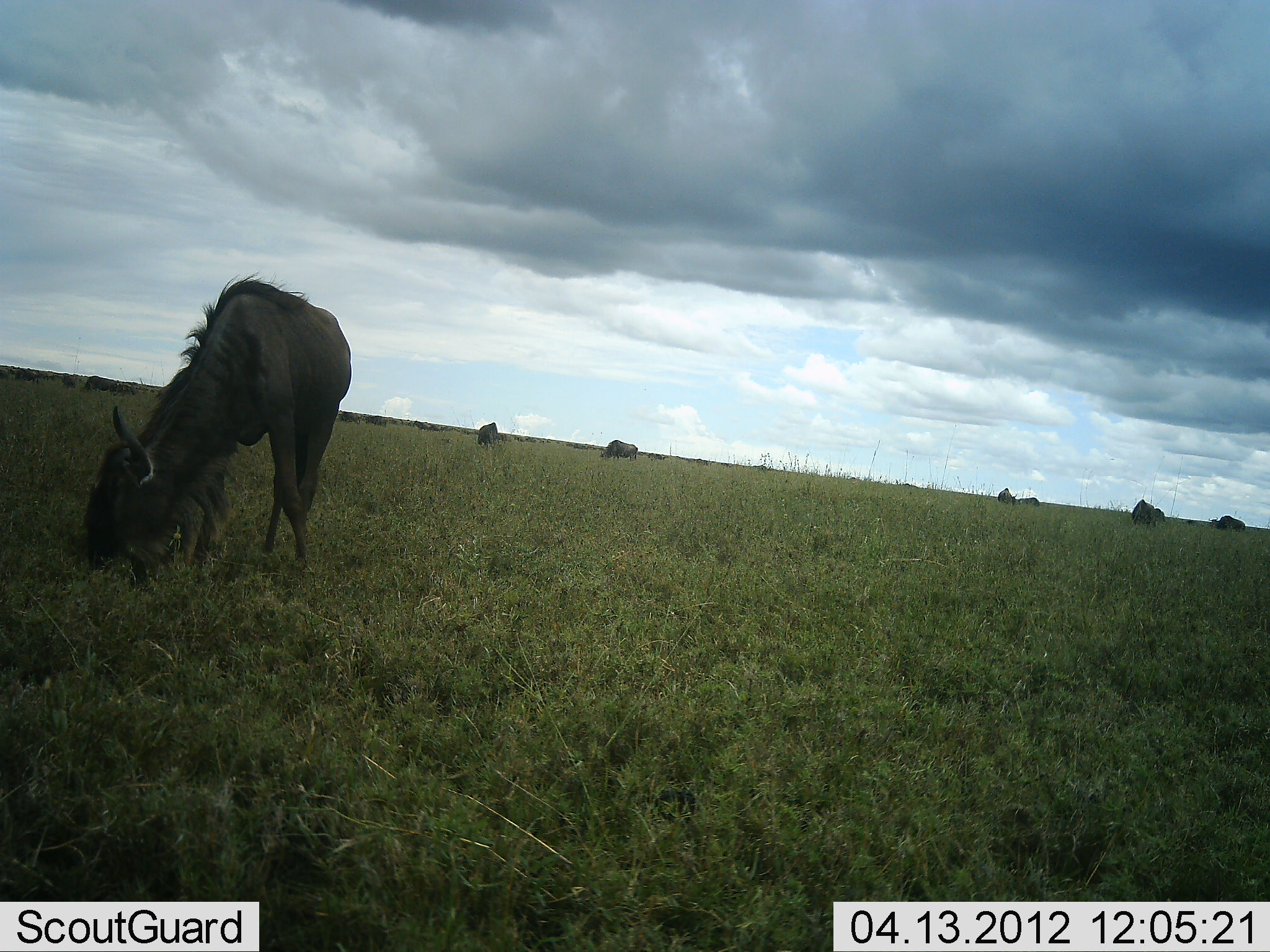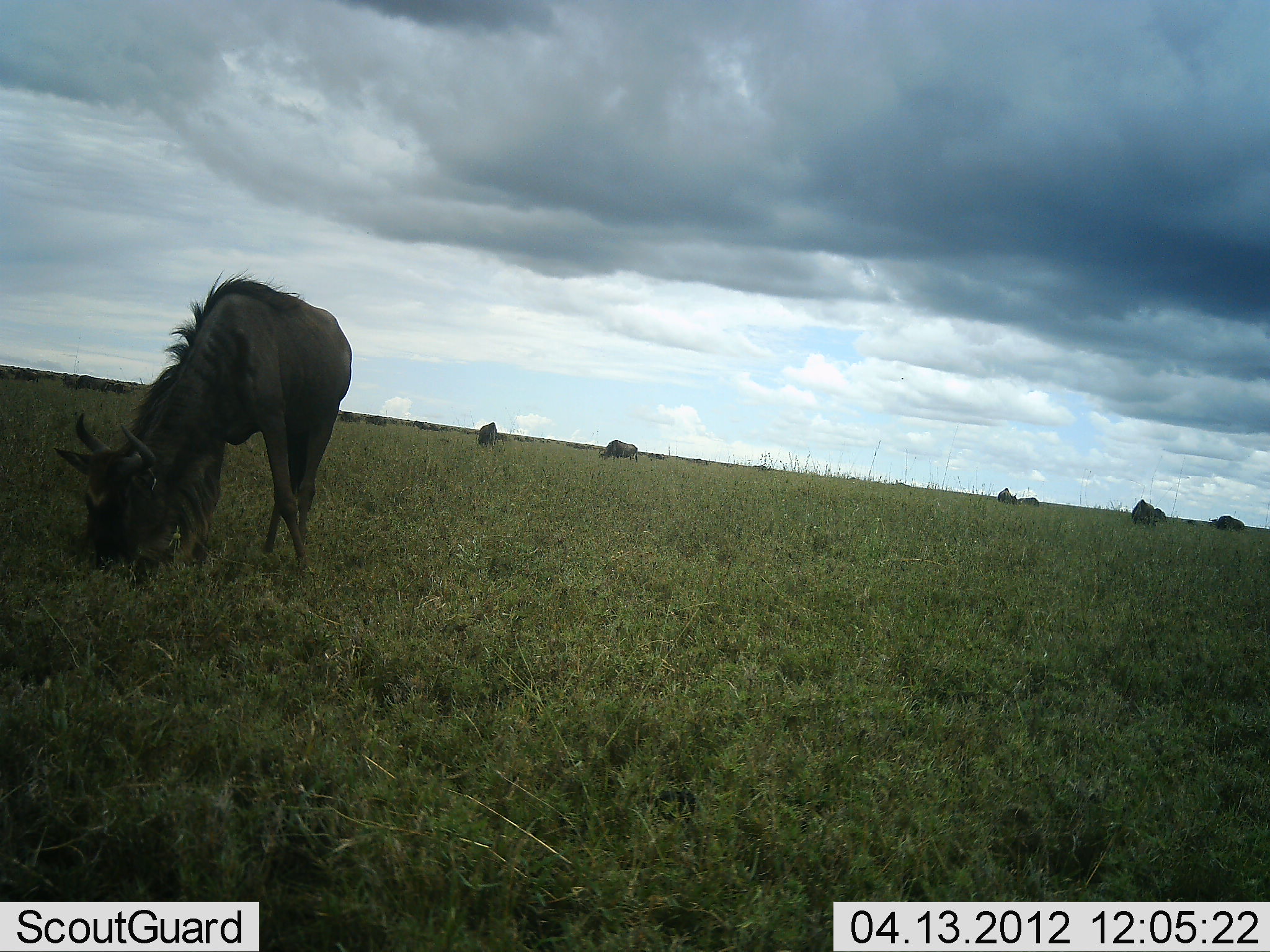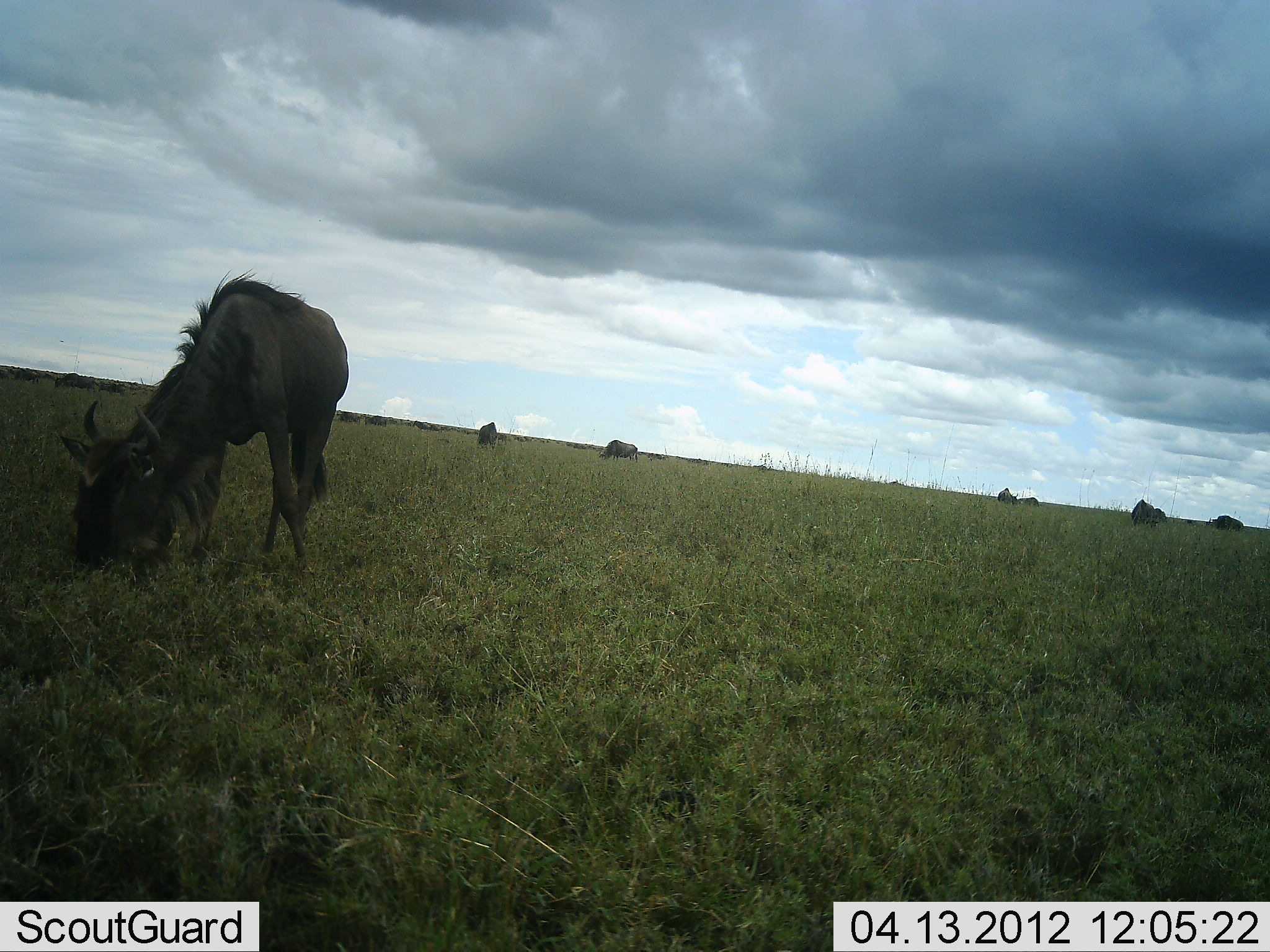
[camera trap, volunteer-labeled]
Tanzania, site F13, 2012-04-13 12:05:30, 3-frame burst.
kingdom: Animalia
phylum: Chordata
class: Mammalia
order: Artiodactyla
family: Bovidae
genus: Connochaetes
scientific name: Connochaetes taurinus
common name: blue wildebeest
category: wildebeest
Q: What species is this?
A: Wildebeest (blue wildebeest) (Connochaetes taurinus).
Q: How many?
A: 7.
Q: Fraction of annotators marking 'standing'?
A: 20%.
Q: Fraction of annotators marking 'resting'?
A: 0%.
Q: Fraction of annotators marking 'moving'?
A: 20%.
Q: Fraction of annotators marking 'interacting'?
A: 0%.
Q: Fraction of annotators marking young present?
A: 0%.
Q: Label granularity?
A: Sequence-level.